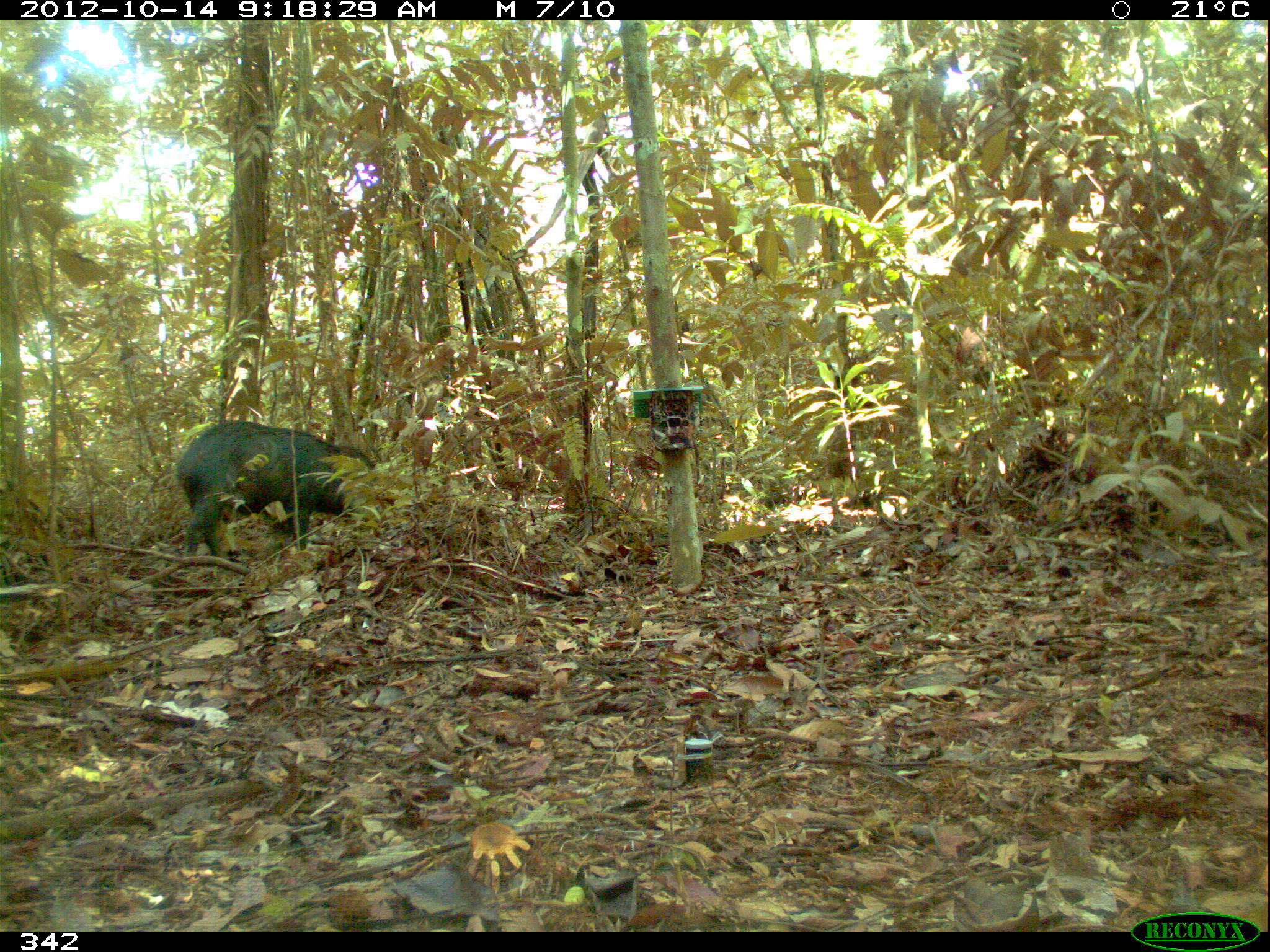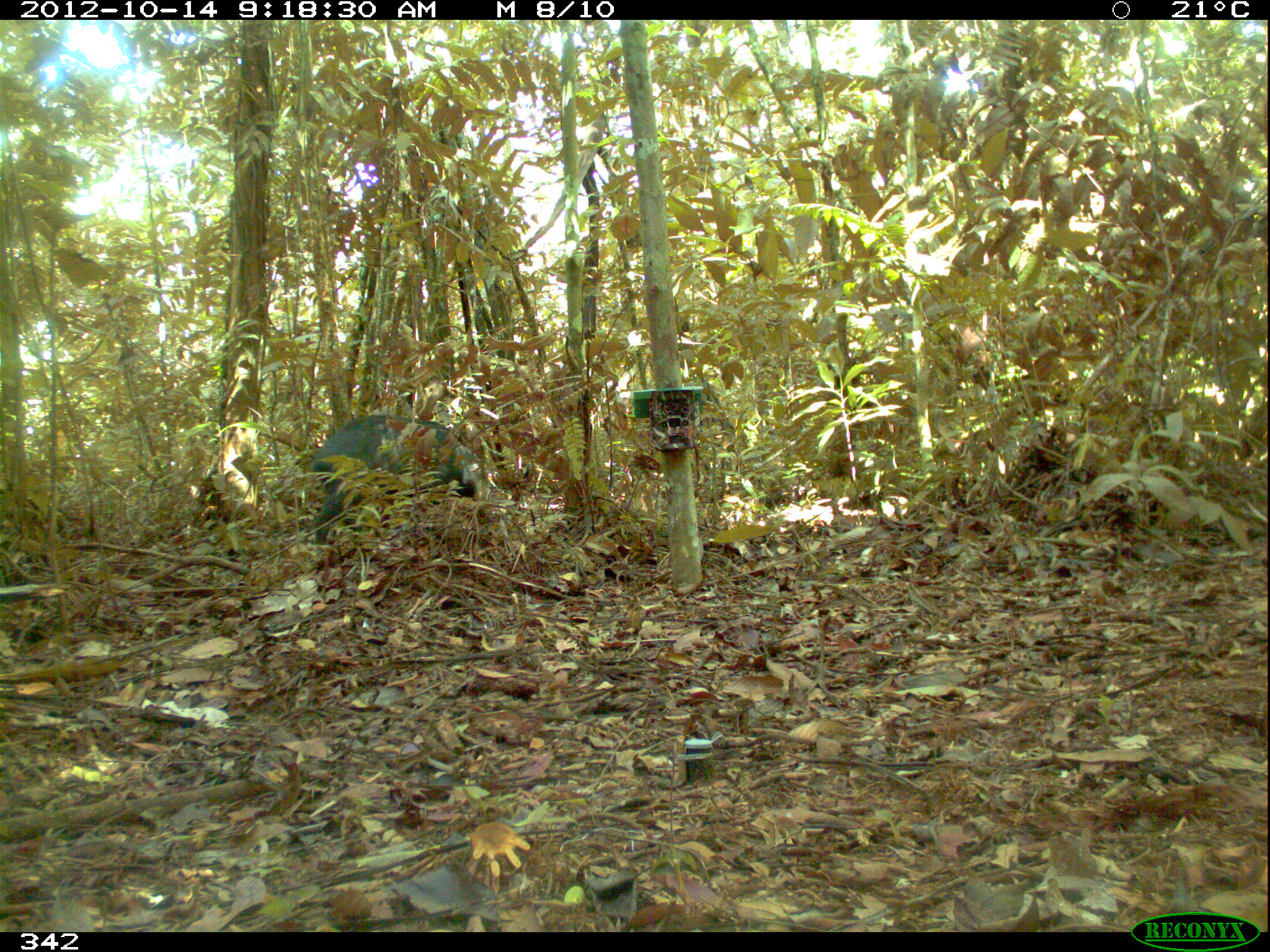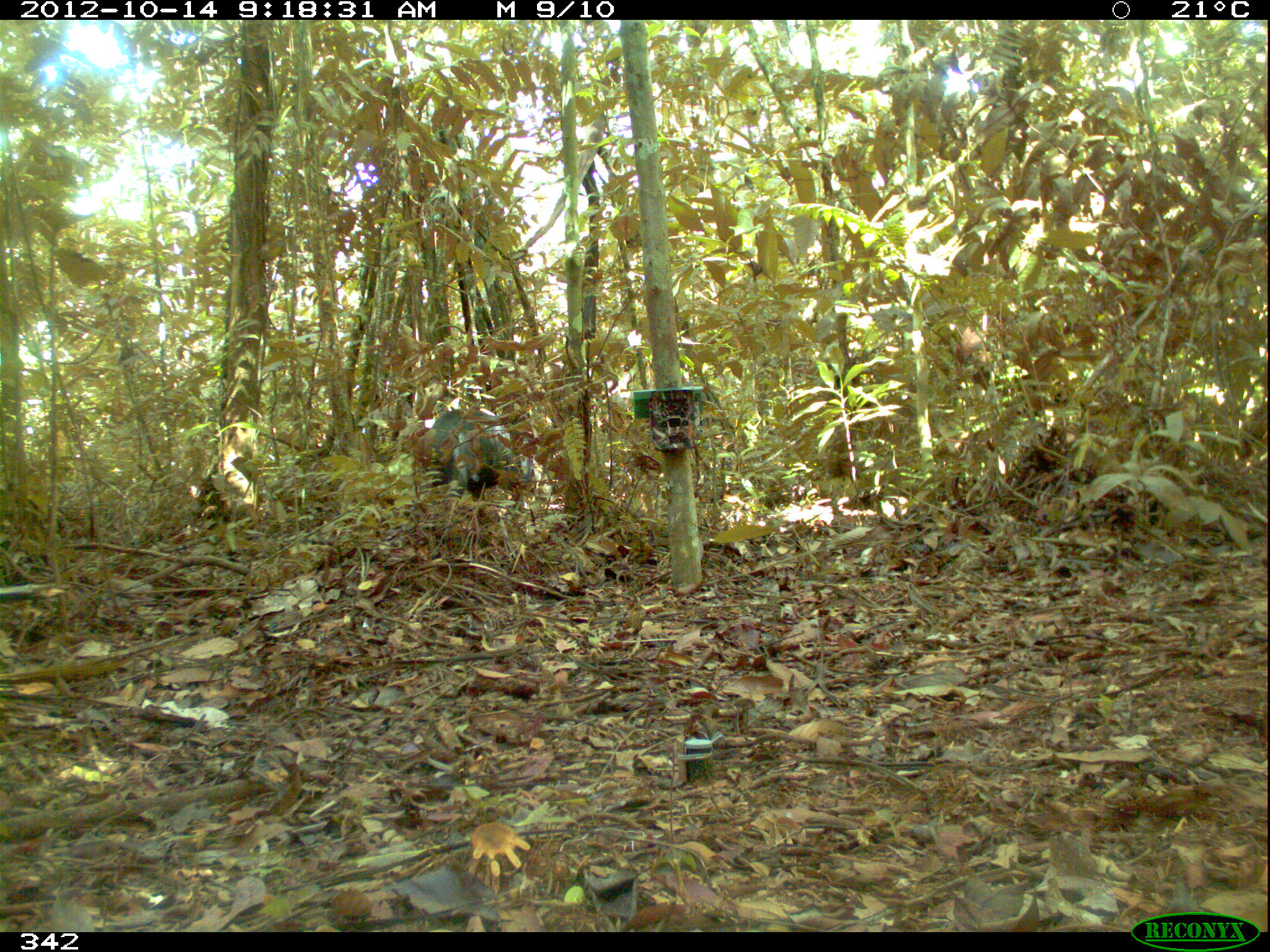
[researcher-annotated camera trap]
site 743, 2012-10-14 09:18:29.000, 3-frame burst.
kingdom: Animalia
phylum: Chordata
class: Mammalia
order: Artiodactyla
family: Tayassuidae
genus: Tayassu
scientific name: Tayassu pecari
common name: white-lipped peccary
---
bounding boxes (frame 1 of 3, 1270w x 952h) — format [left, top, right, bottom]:
tayassu pecari: [175, 419, 382, 559]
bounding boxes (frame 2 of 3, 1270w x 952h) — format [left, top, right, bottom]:
tayassu pecari: [310, 413, 495, 543]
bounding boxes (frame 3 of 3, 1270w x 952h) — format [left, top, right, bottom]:
tayassu pecari: [422, 405, 537, 497]